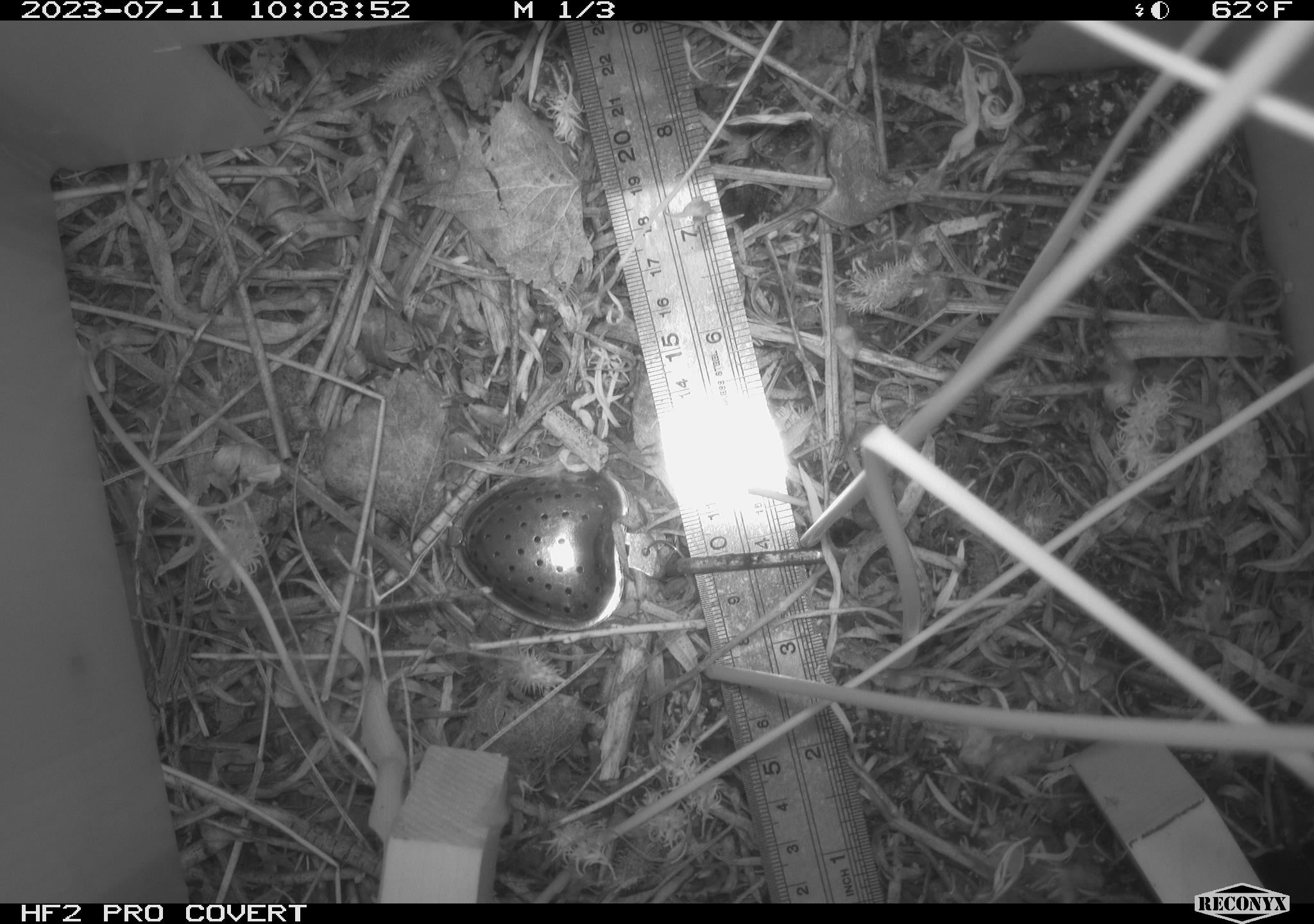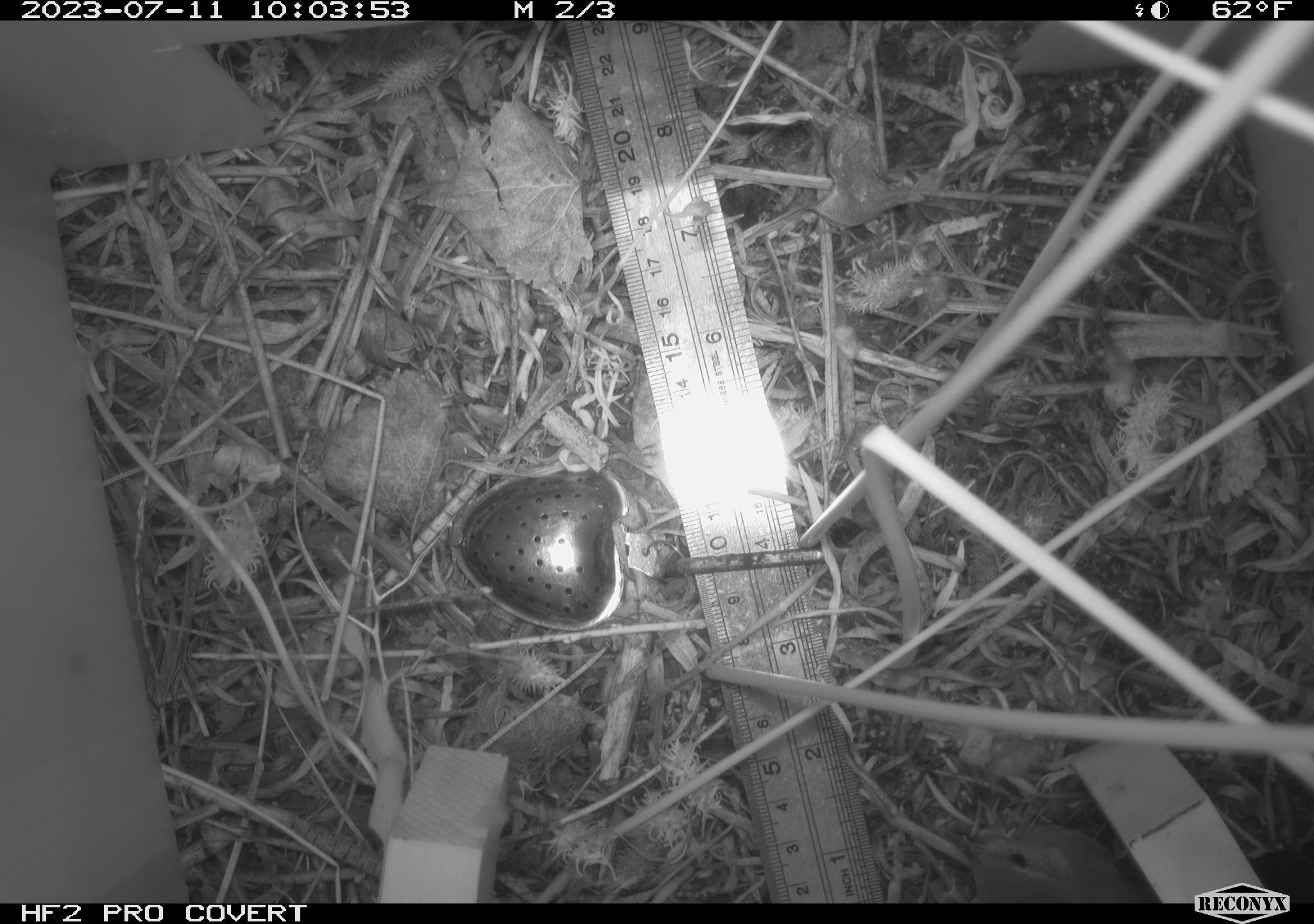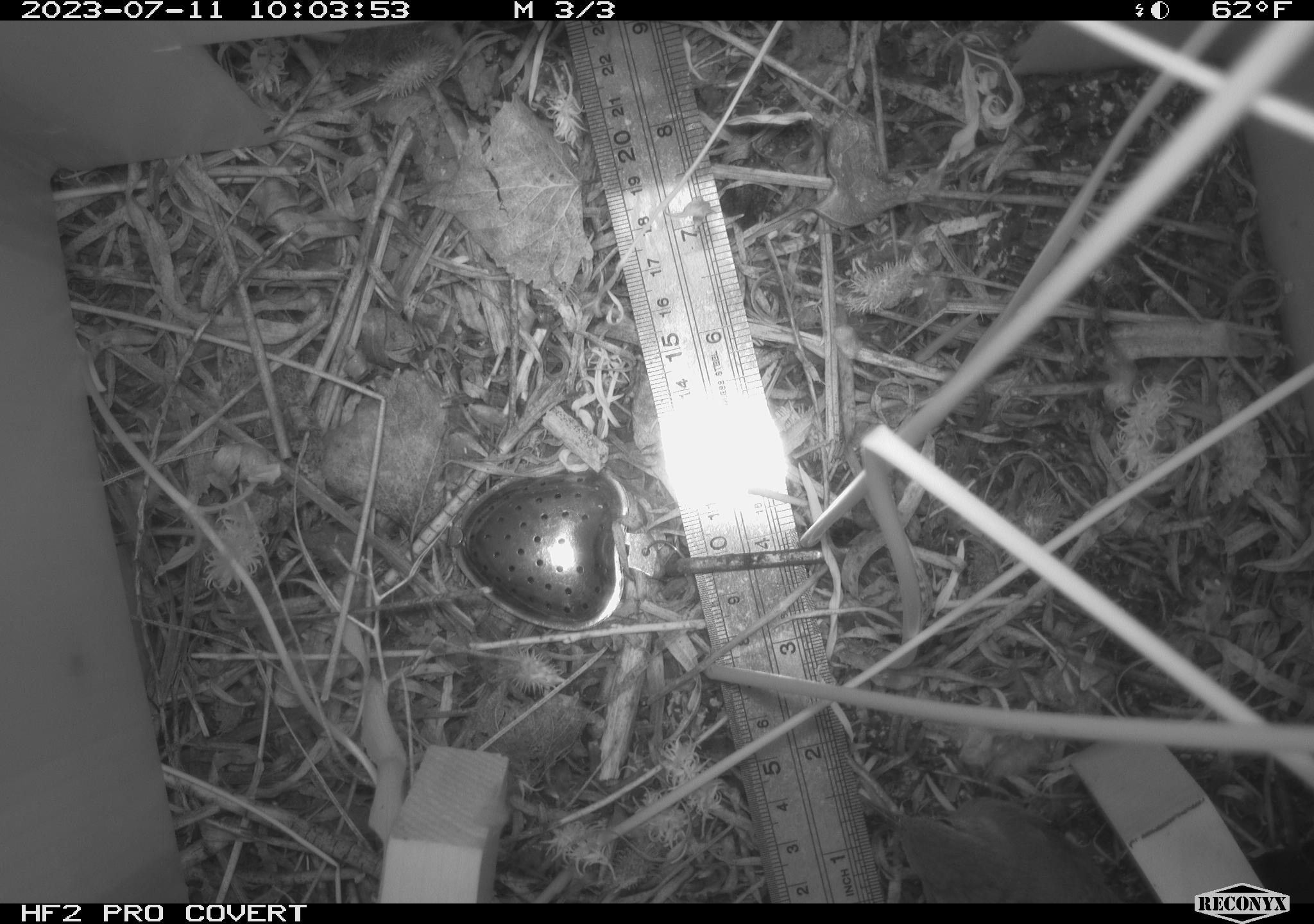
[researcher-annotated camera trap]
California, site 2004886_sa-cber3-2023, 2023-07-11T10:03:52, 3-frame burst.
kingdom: Animalia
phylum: Chordata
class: Aves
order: Passeriformes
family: Troglodytidae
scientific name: Troglodytidae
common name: wren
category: troglodytidae family